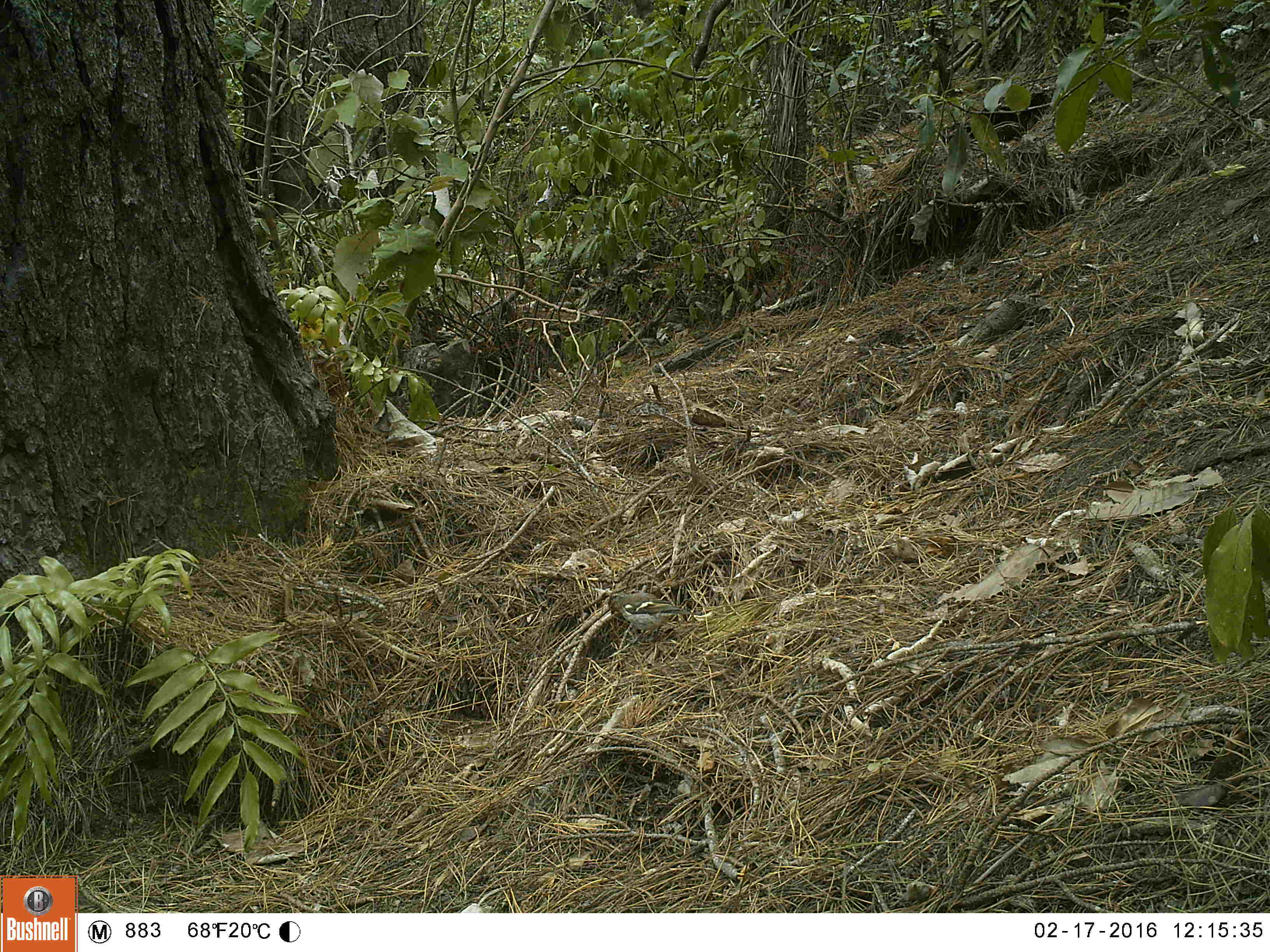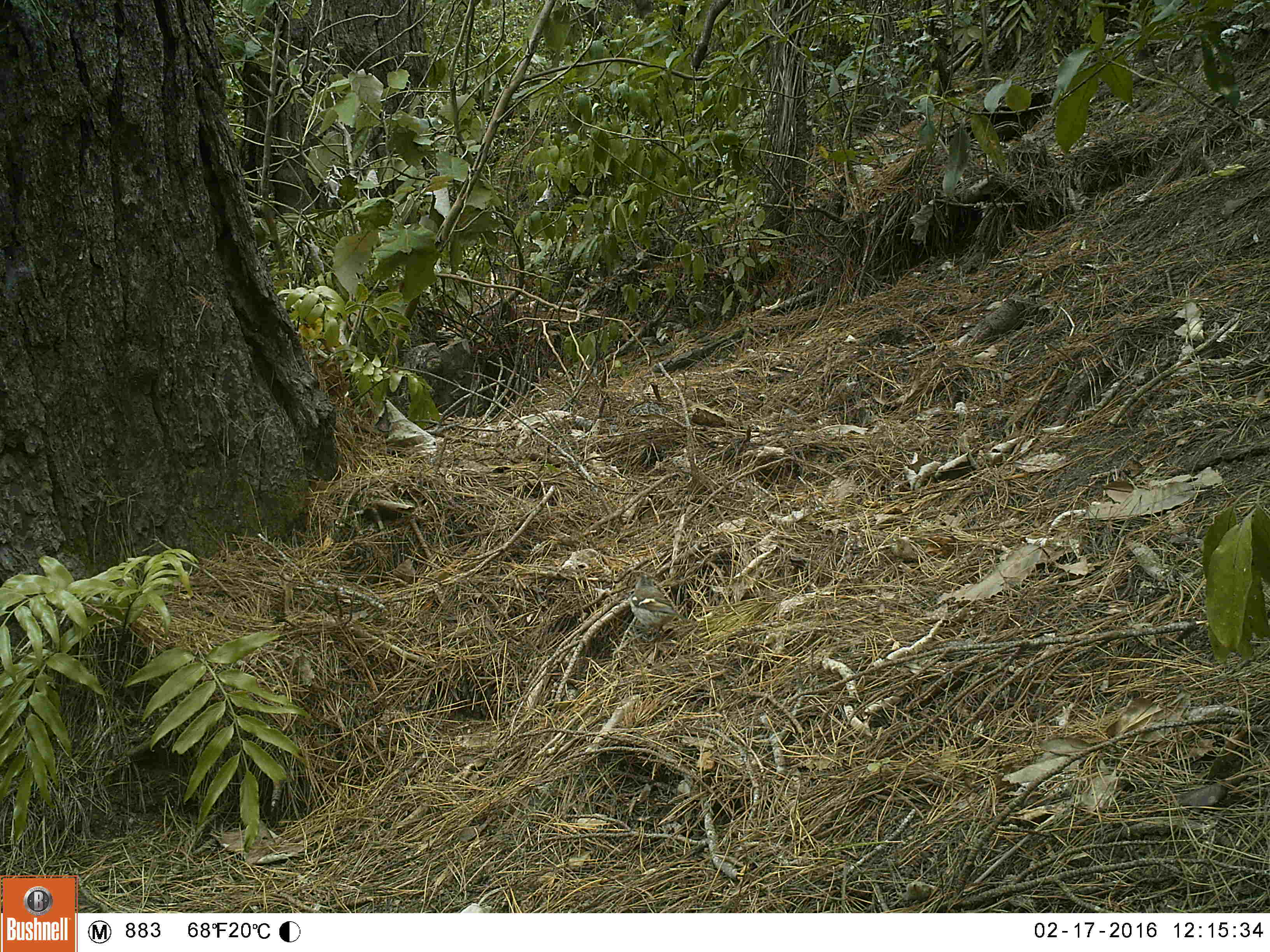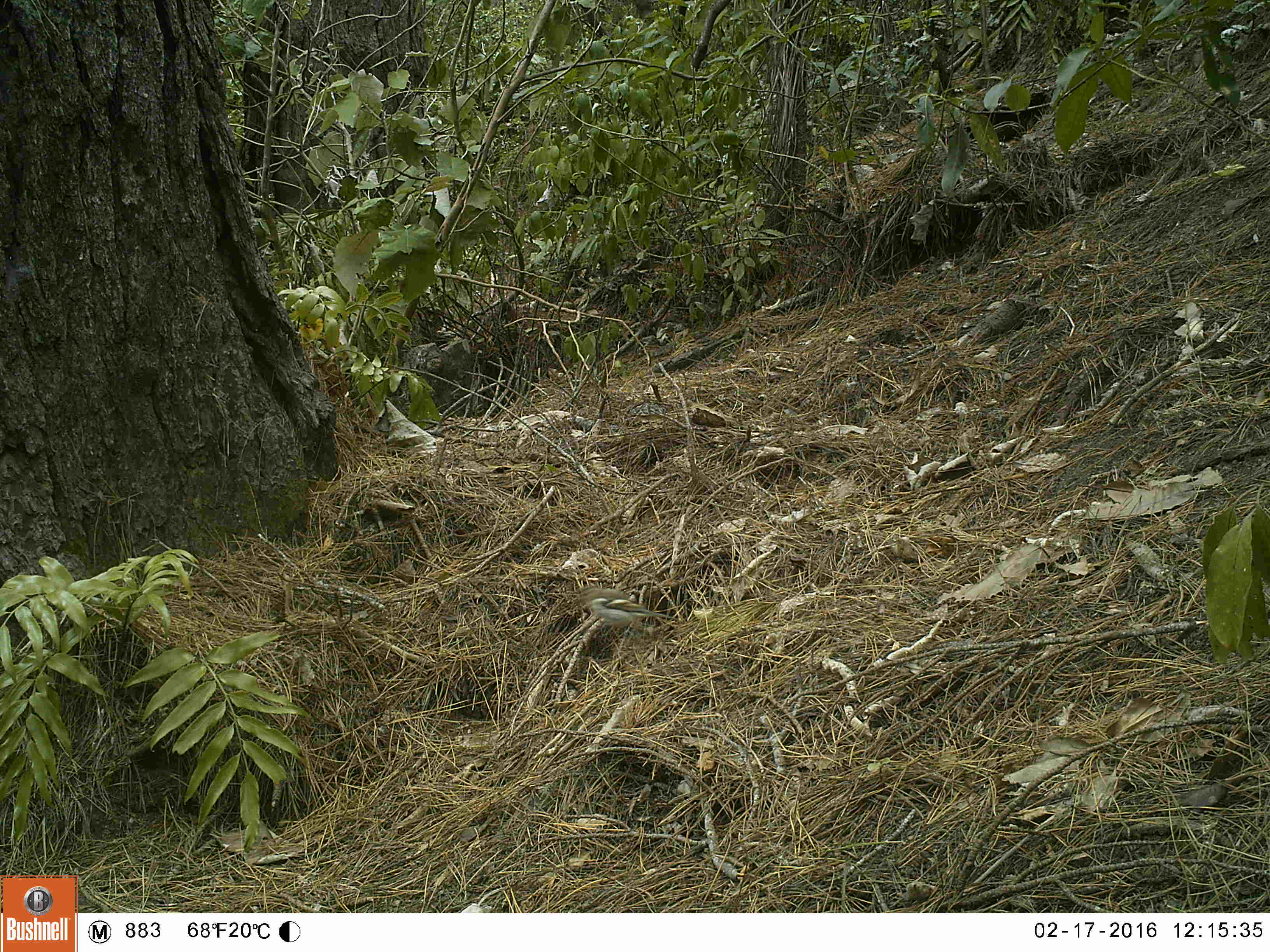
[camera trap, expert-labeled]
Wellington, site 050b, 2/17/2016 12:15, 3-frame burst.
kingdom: Animalia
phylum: Chordata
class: Aves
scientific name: Aves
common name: bird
Bird (Aves).